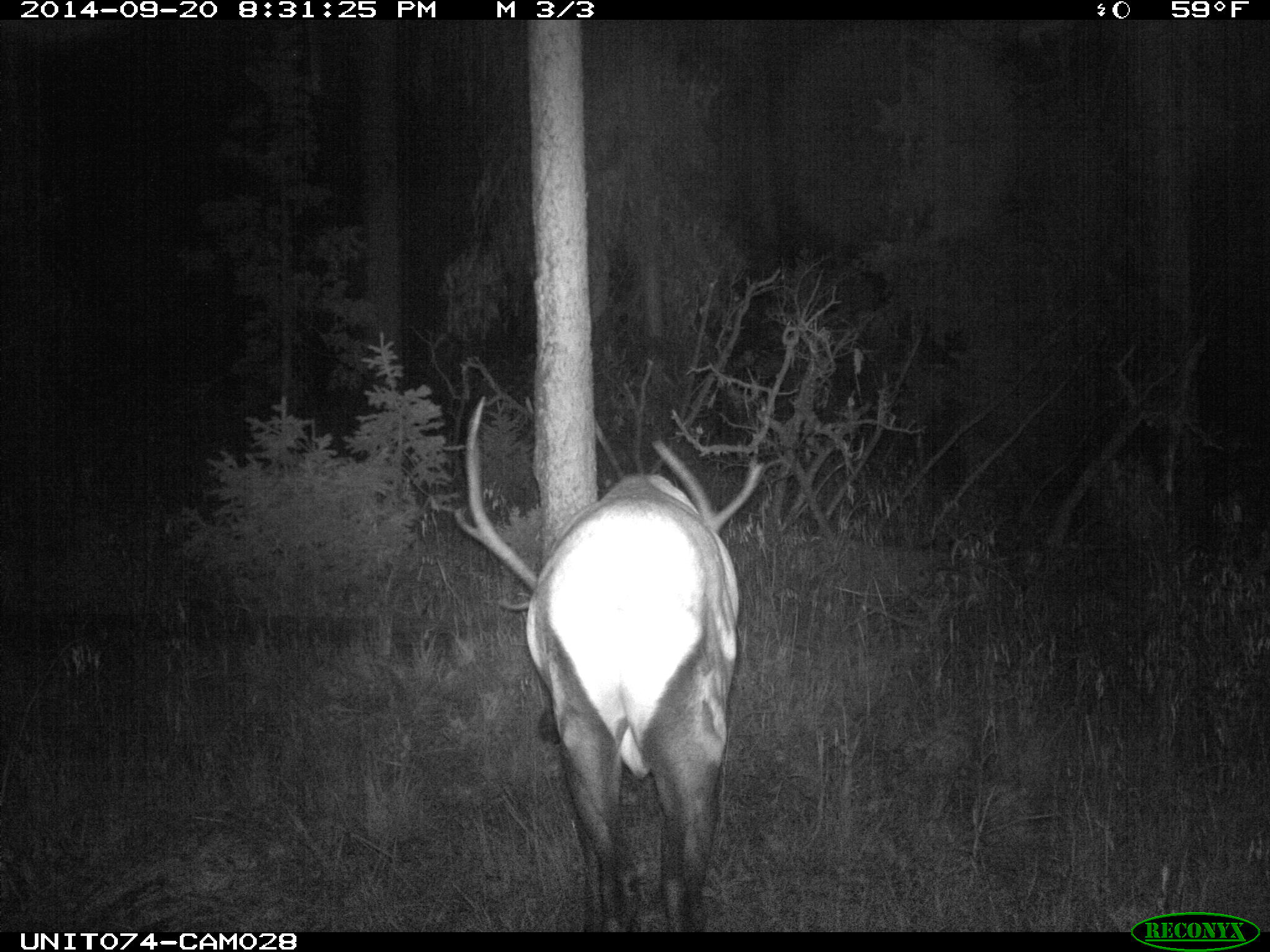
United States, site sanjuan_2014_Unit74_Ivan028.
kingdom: Animalia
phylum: Chordata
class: Mammalia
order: Artiodactyla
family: Cervidae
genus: Cervus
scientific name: Cervus elaphus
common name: red deer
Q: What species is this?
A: Cervus elaphus (red deer).